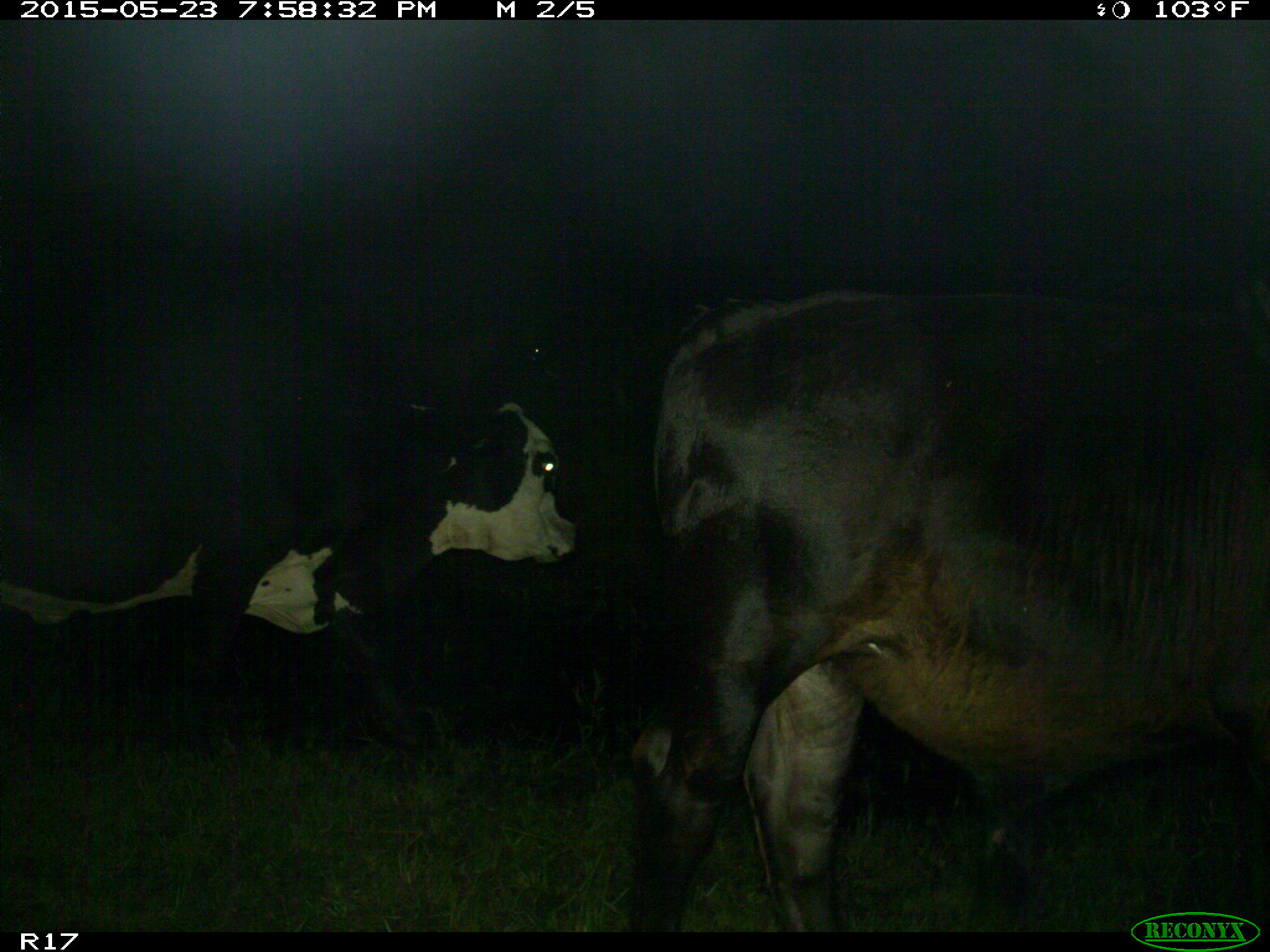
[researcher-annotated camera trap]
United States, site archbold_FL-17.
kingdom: Animalia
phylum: Chordata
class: Mammalia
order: Artiodactyla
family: Bovidae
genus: Bos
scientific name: Bos taurus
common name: domestic cow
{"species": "Bos taurus (domestic cow)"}